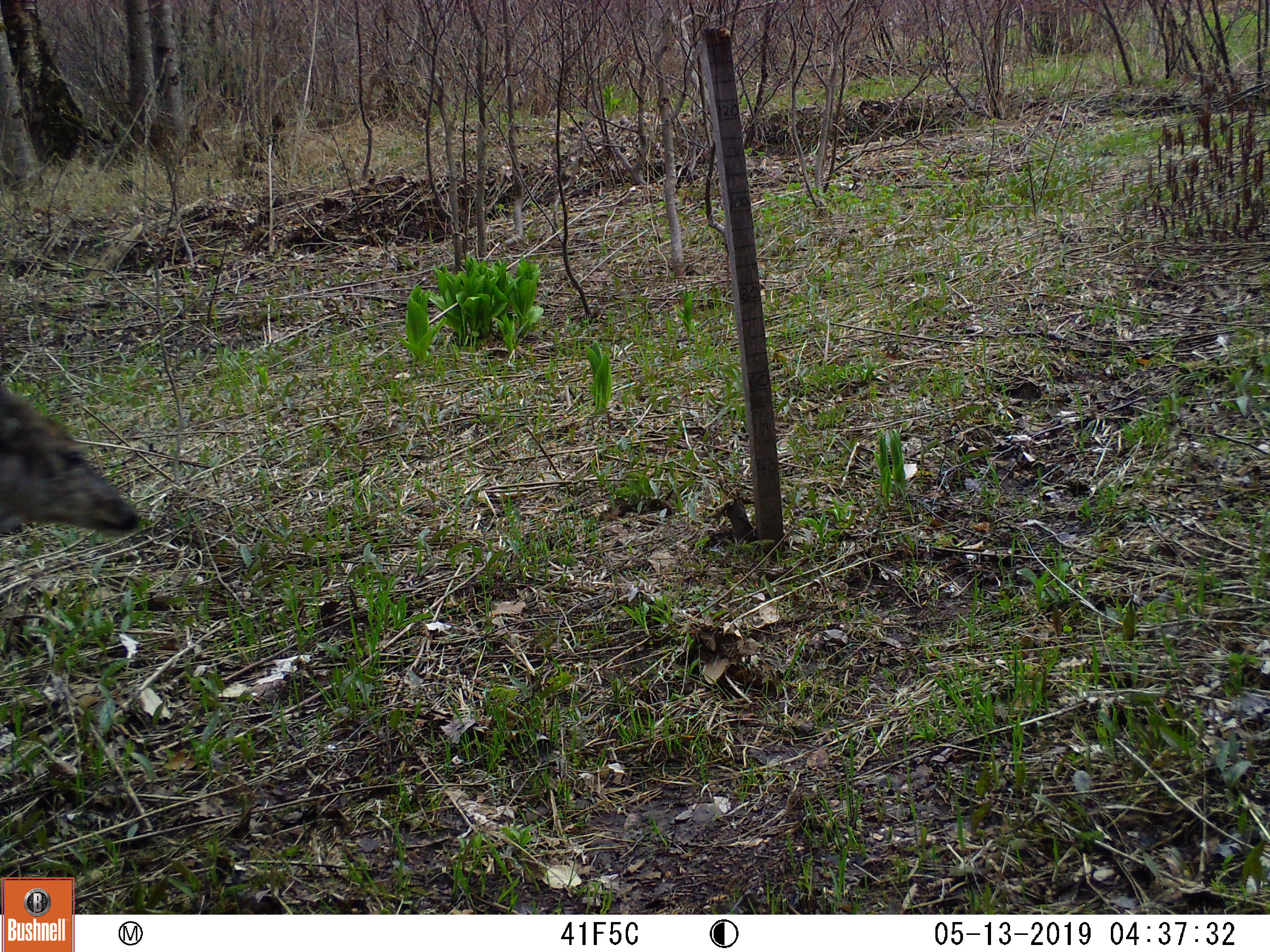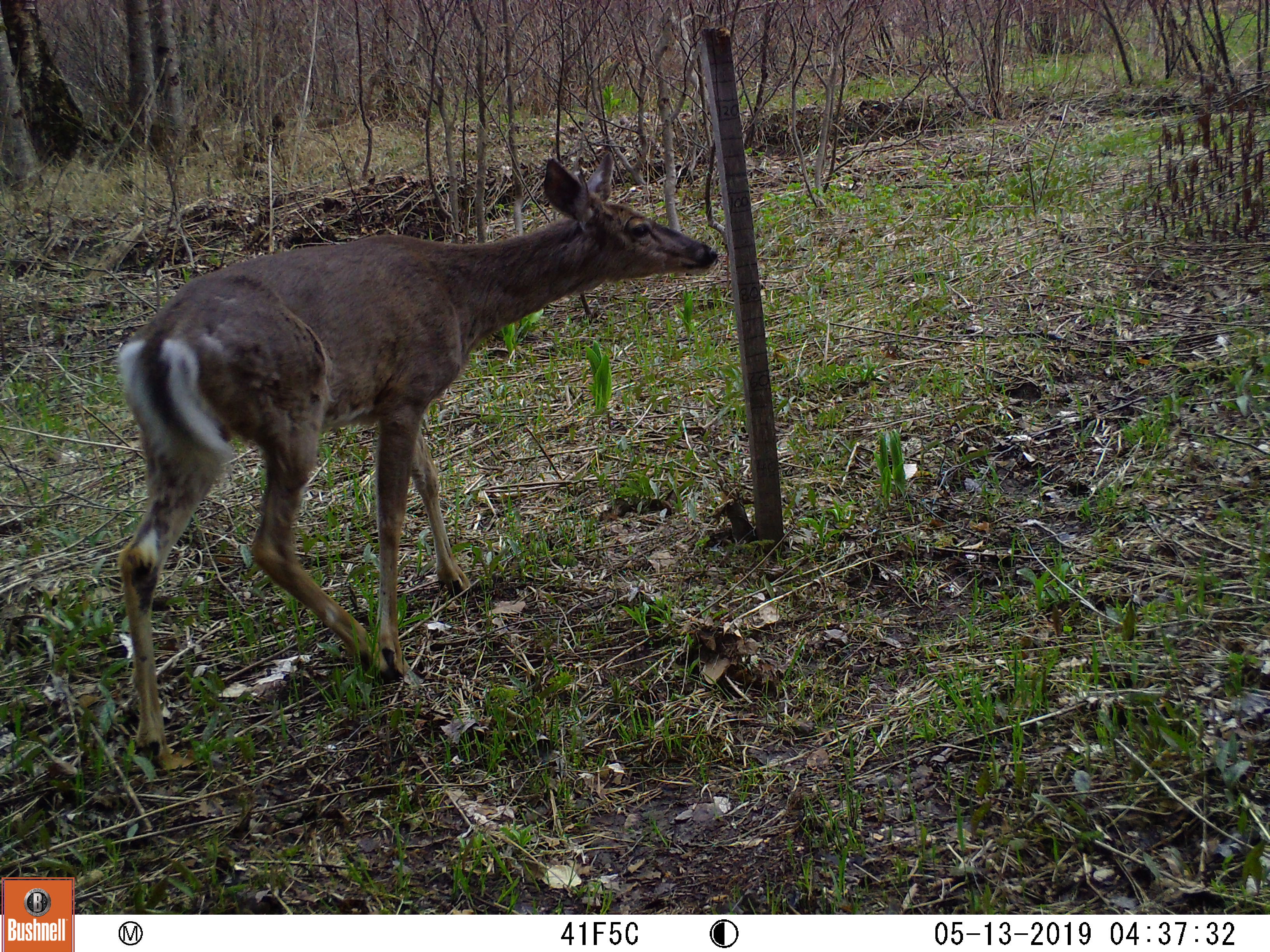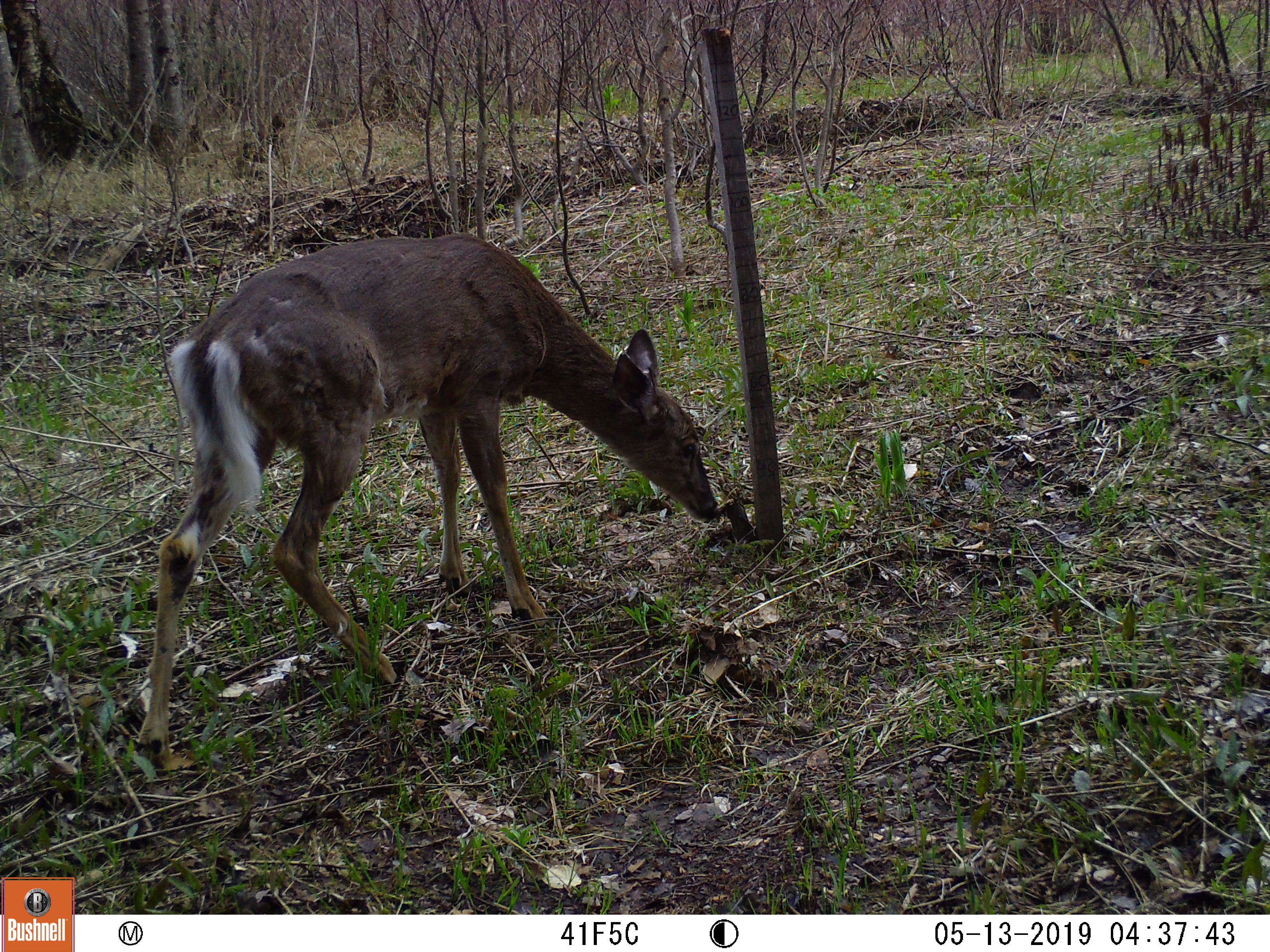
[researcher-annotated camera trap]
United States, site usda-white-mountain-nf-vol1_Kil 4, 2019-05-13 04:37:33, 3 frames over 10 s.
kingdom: Animalia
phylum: Chordata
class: Mammalia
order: Artiodactyla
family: Cervidae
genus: Odocoileus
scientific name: Odocoileus virginianus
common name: white-tailed deer